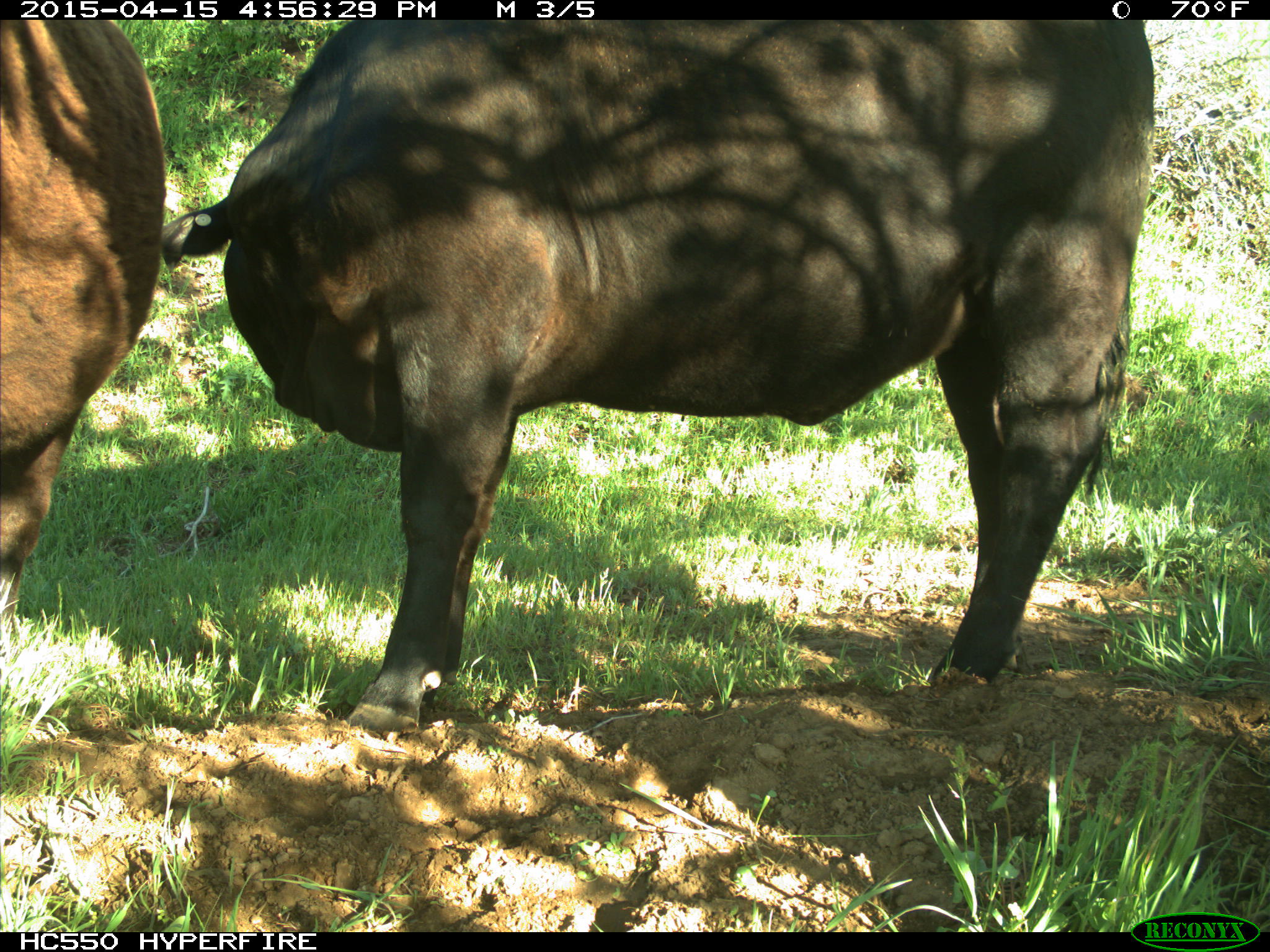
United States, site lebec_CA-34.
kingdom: Animalia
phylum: Chordata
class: Mammalia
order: Artiodactyla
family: Bovidae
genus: Bos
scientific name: Bos taurus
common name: domestic cow